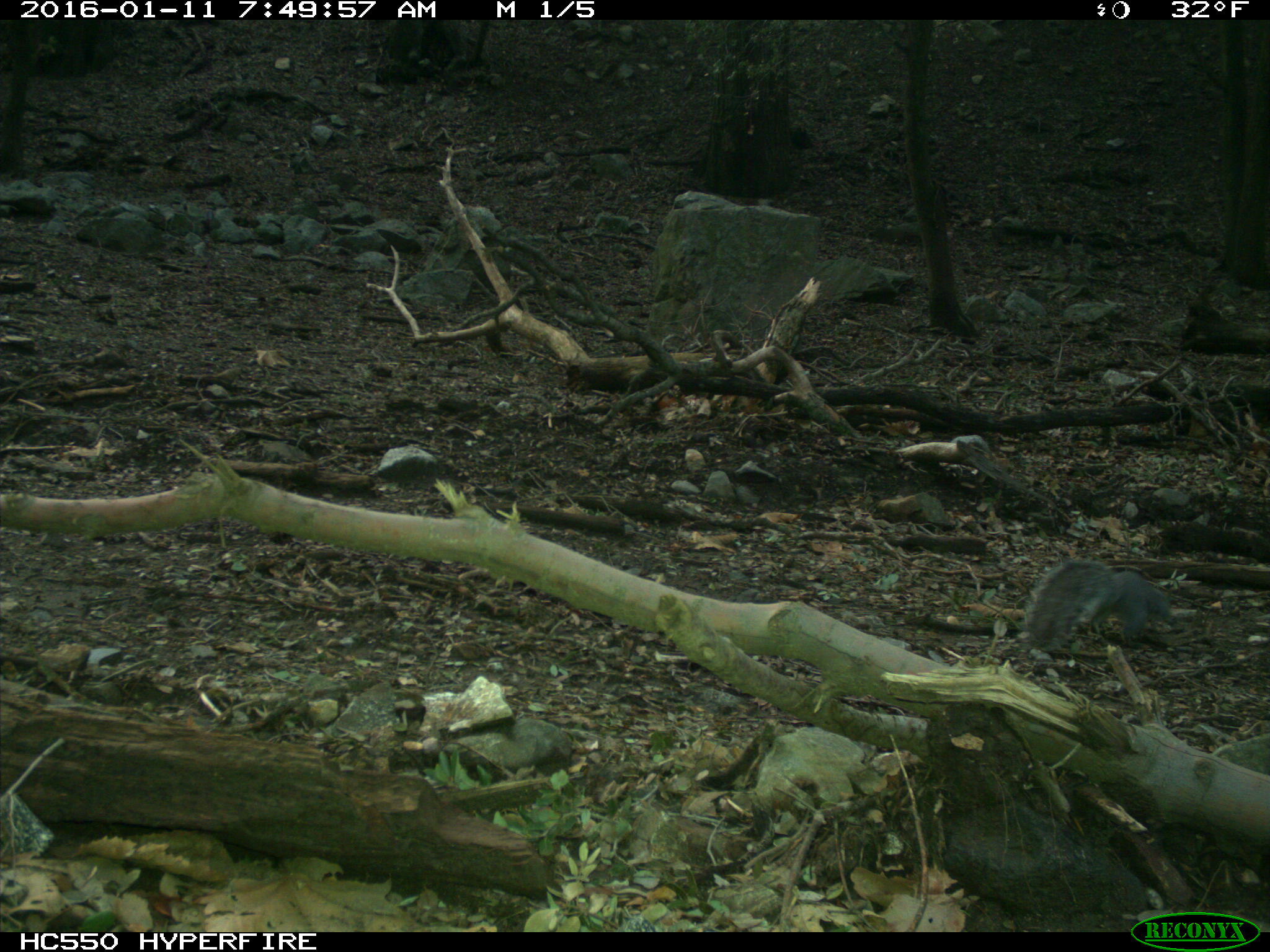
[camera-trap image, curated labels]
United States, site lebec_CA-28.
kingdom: Animalia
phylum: Chordata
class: Mammalia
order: Rodentia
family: Sciuridae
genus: Sciurus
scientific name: Sciurus carolinensis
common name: eastern gray squirrel